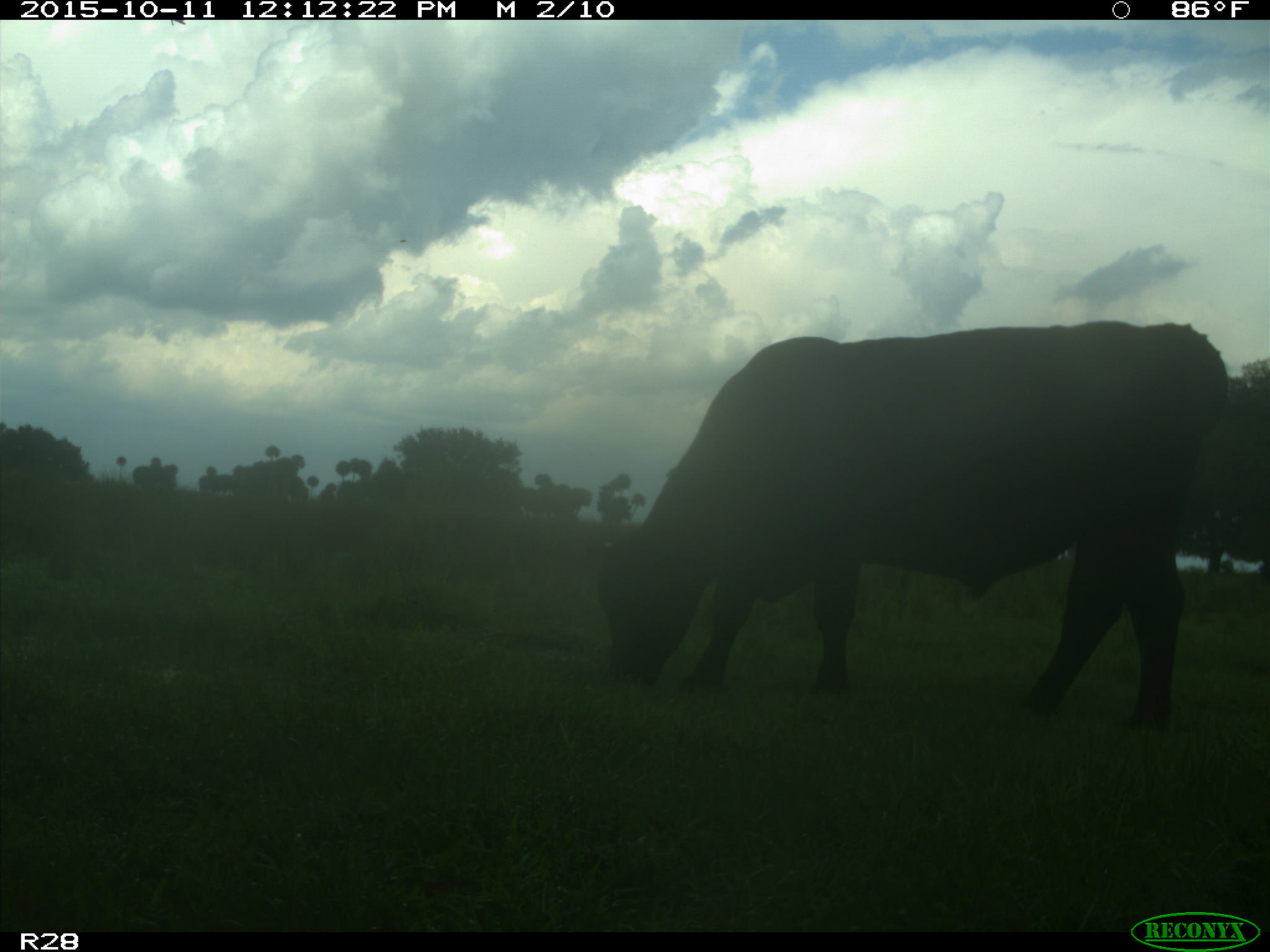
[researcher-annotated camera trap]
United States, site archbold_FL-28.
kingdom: Animalia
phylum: Chordata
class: Mammalia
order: Artiodactyla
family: Bovidae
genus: Bos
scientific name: Bos taurus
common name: domestic cow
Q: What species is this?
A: Bos taurus (domestic cow).